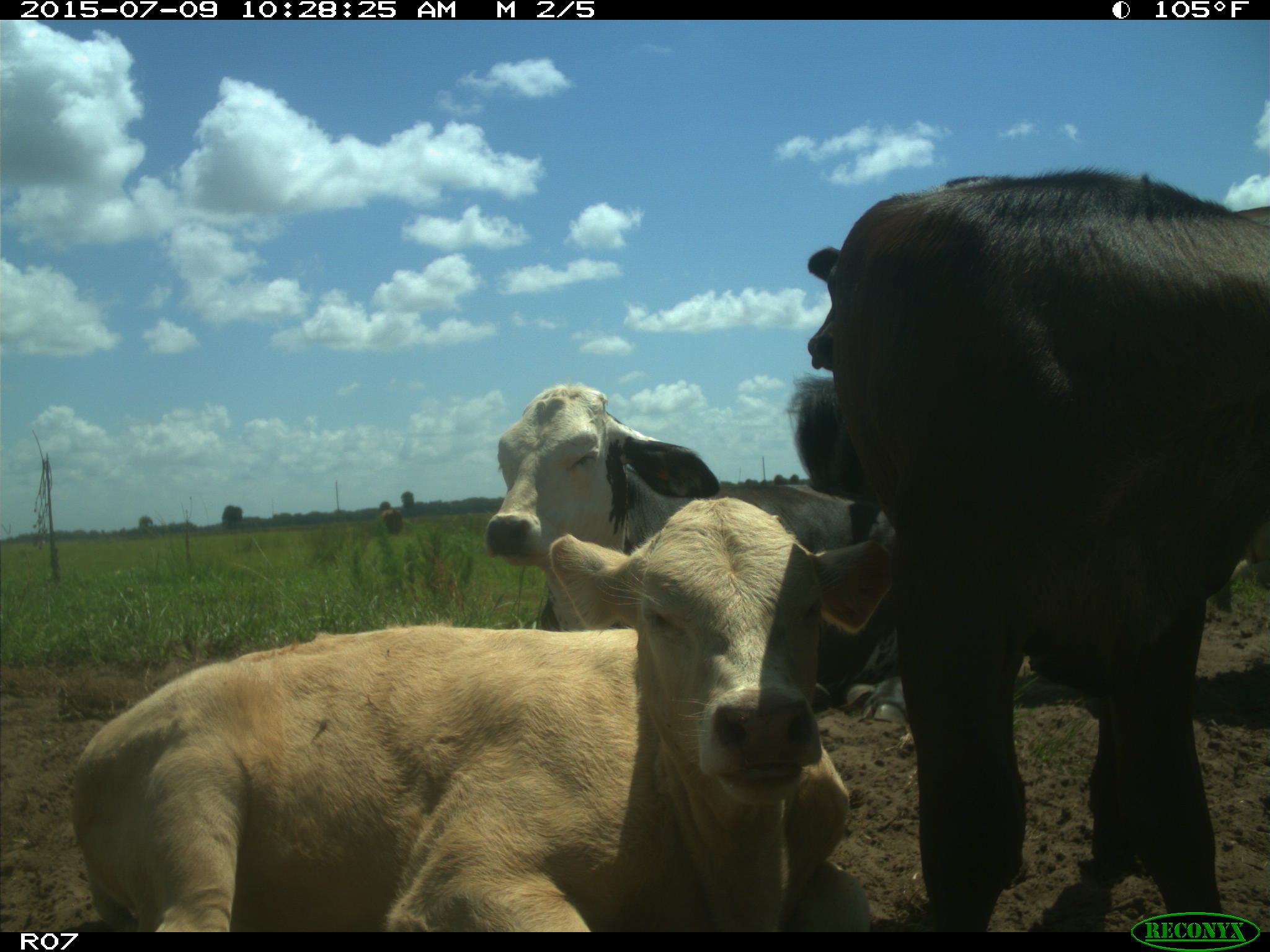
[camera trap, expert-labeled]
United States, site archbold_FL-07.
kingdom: Animalia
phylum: Chordata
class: Mammalia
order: Artiodactyla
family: Bovidae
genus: Bos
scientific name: Bos taurus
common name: domestic cow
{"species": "Bos taurus (domestic cow)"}